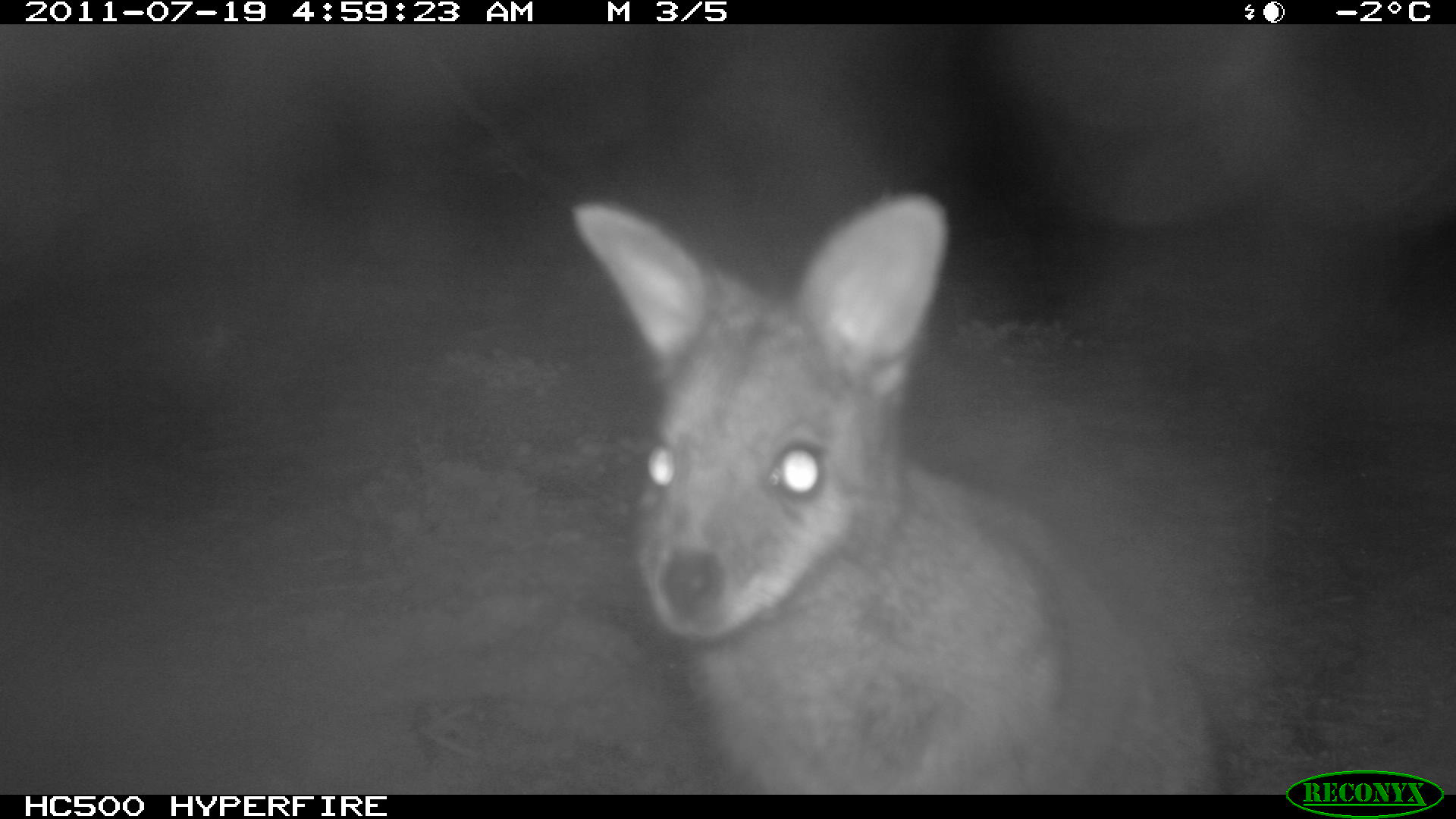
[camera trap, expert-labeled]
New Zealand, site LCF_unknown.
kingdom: Animalia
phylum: Chordata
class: Mammalia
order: Diprotodontia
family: Macropodidae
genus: Notamacropus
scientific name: Notamacropus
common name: wallaby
Wallaby (Notamacropus).